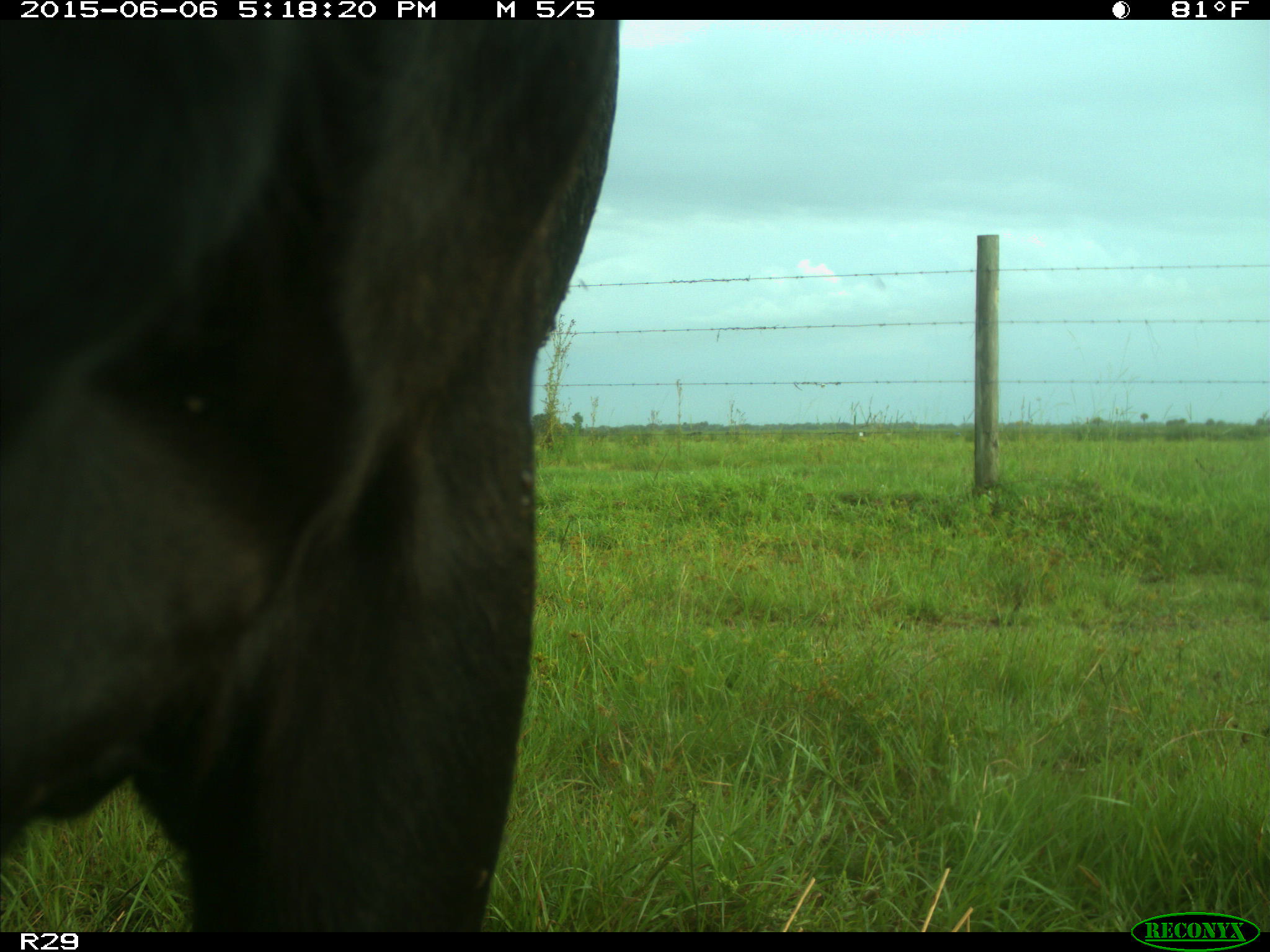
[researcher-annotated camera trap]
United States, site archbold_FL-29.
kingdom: Animalia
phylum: Chordata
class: Mammalia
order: Artiodactyla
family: Bovidae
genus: Bos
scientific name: Bos taurus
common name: domestic cow